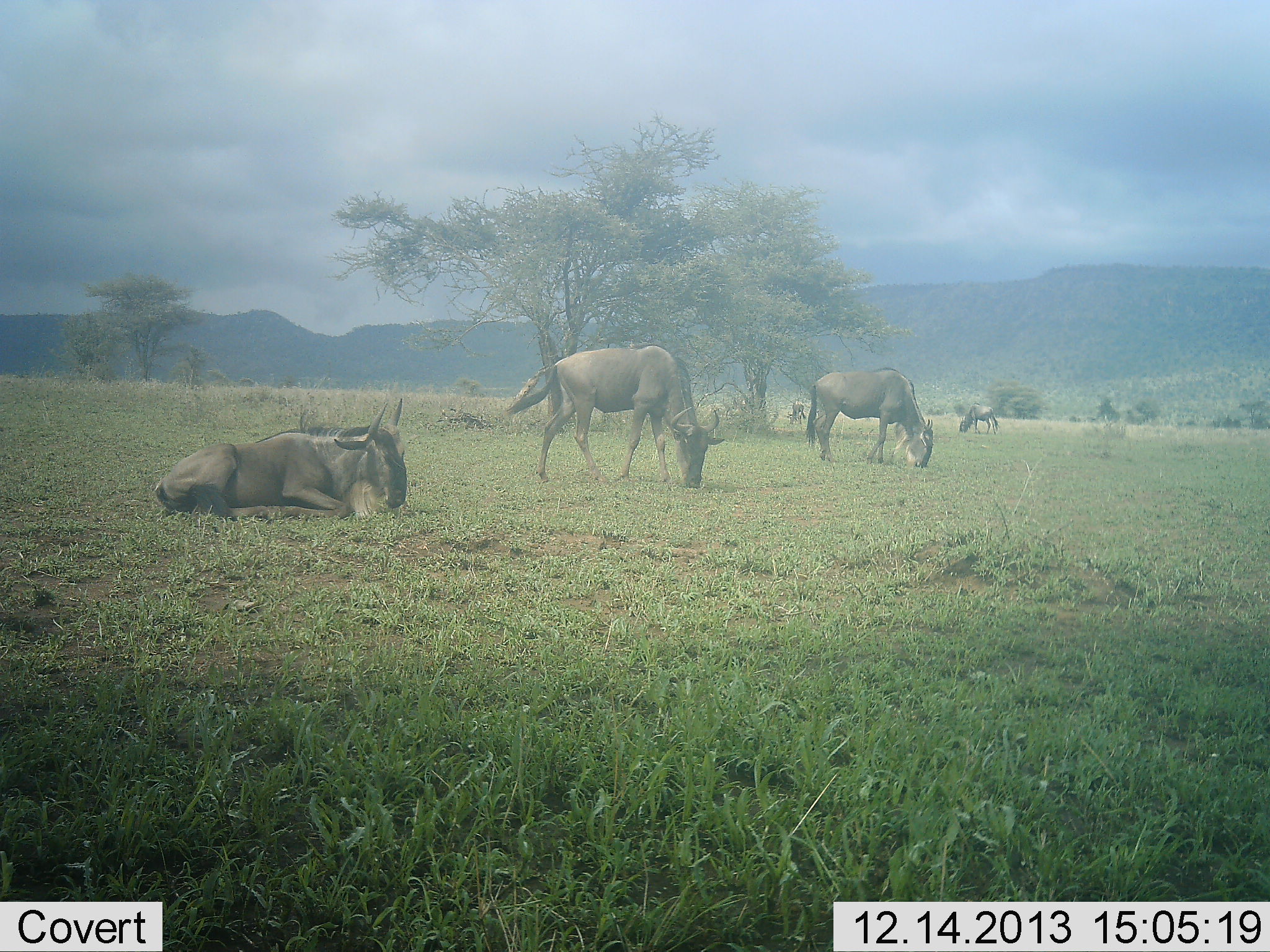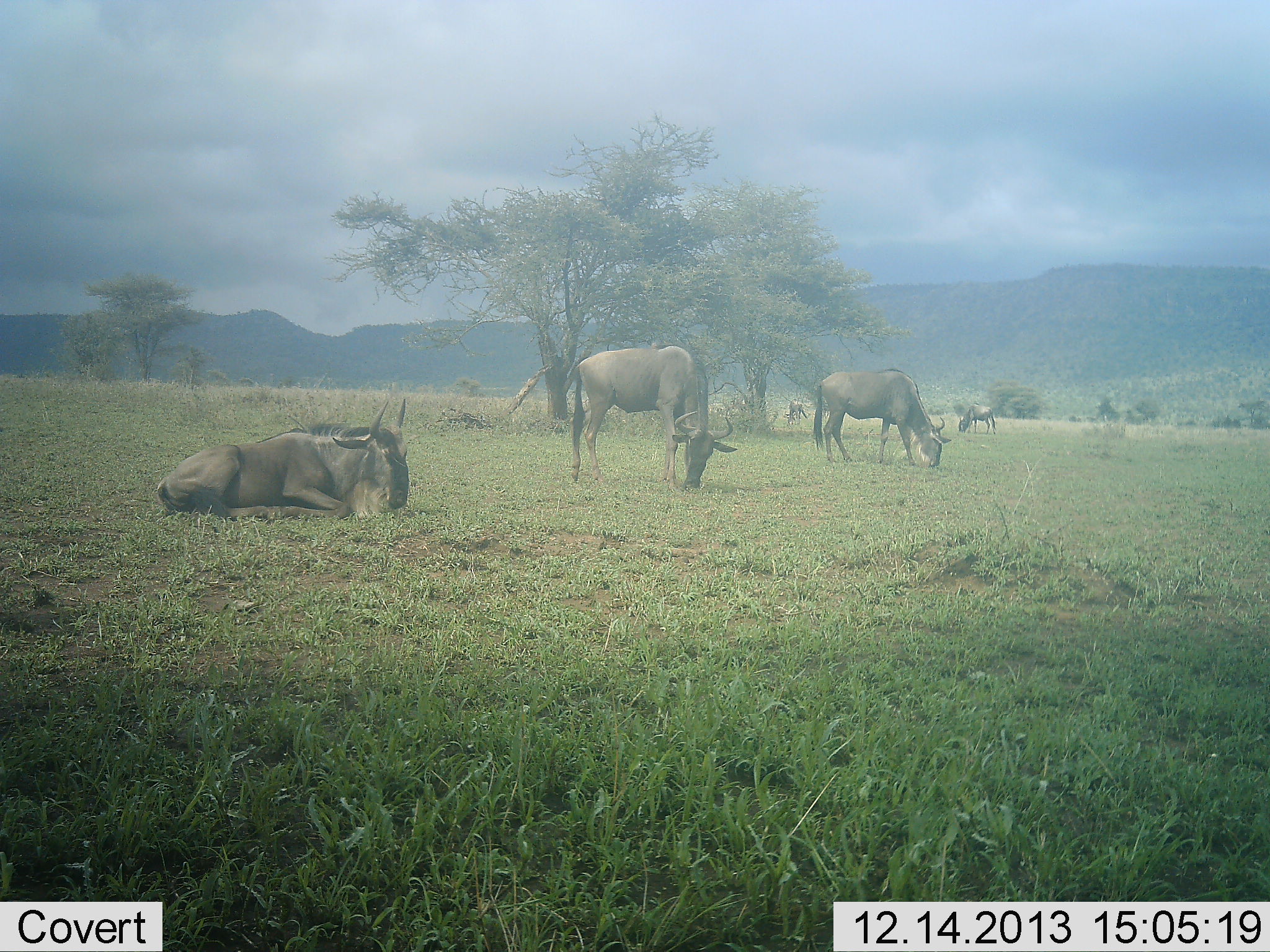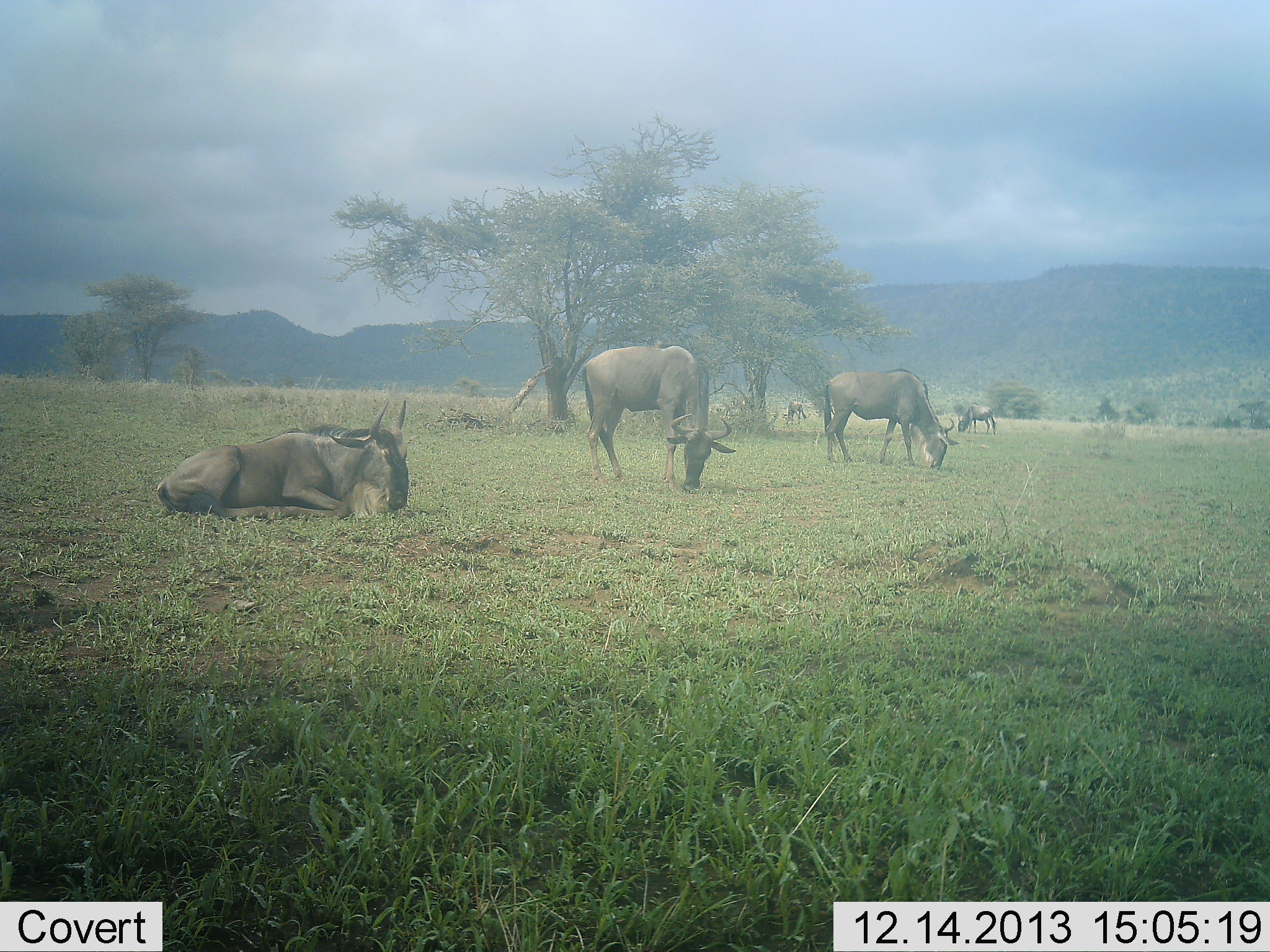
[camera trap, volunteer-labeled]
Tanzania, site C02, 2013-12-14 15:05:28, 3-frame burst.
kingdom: Animalia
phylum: Chordata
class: Mammalia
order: Artiodactyla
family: Bovidae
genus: Connochaetes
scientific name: Connochaetes taurinus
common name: blue wildebeest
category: wildebeest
Wildebeest (blue wildebeest) (Connochaetes taurinus), count 5. Behavior (volunteer vote fractions): standing 60%, resting 100%, moving 0%, interacting 0%. Young present (vote fraction): 0%. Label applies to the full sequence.